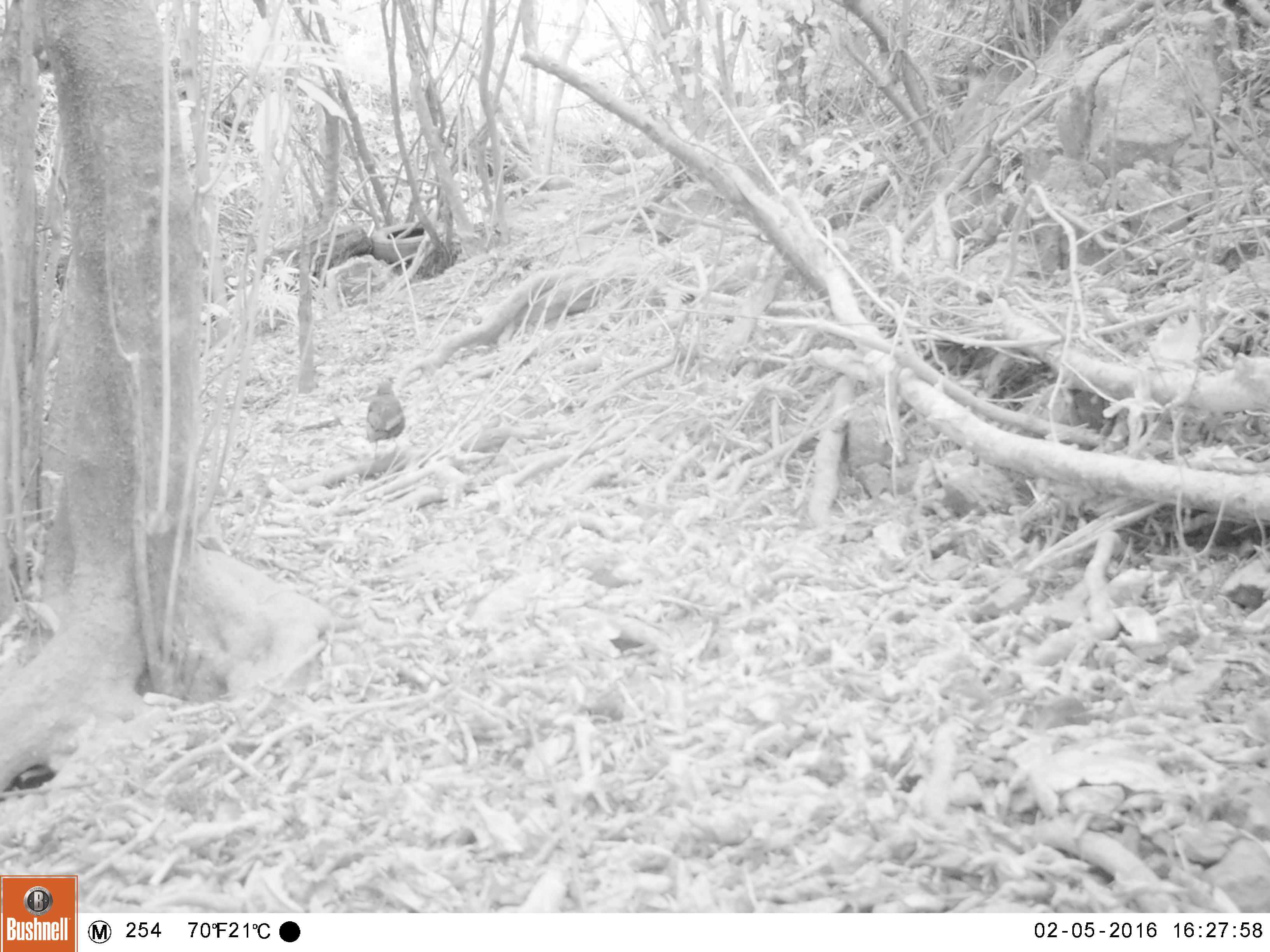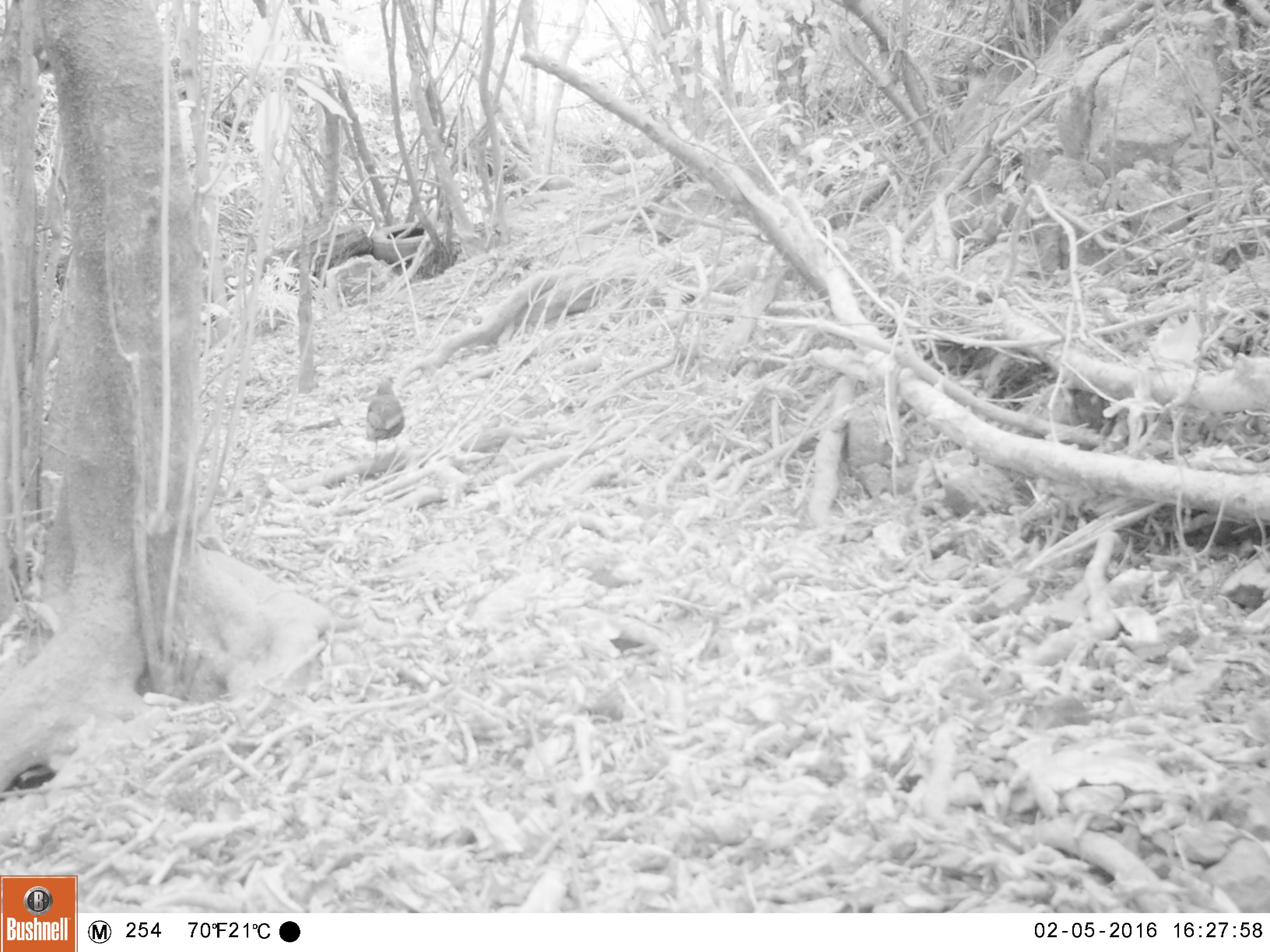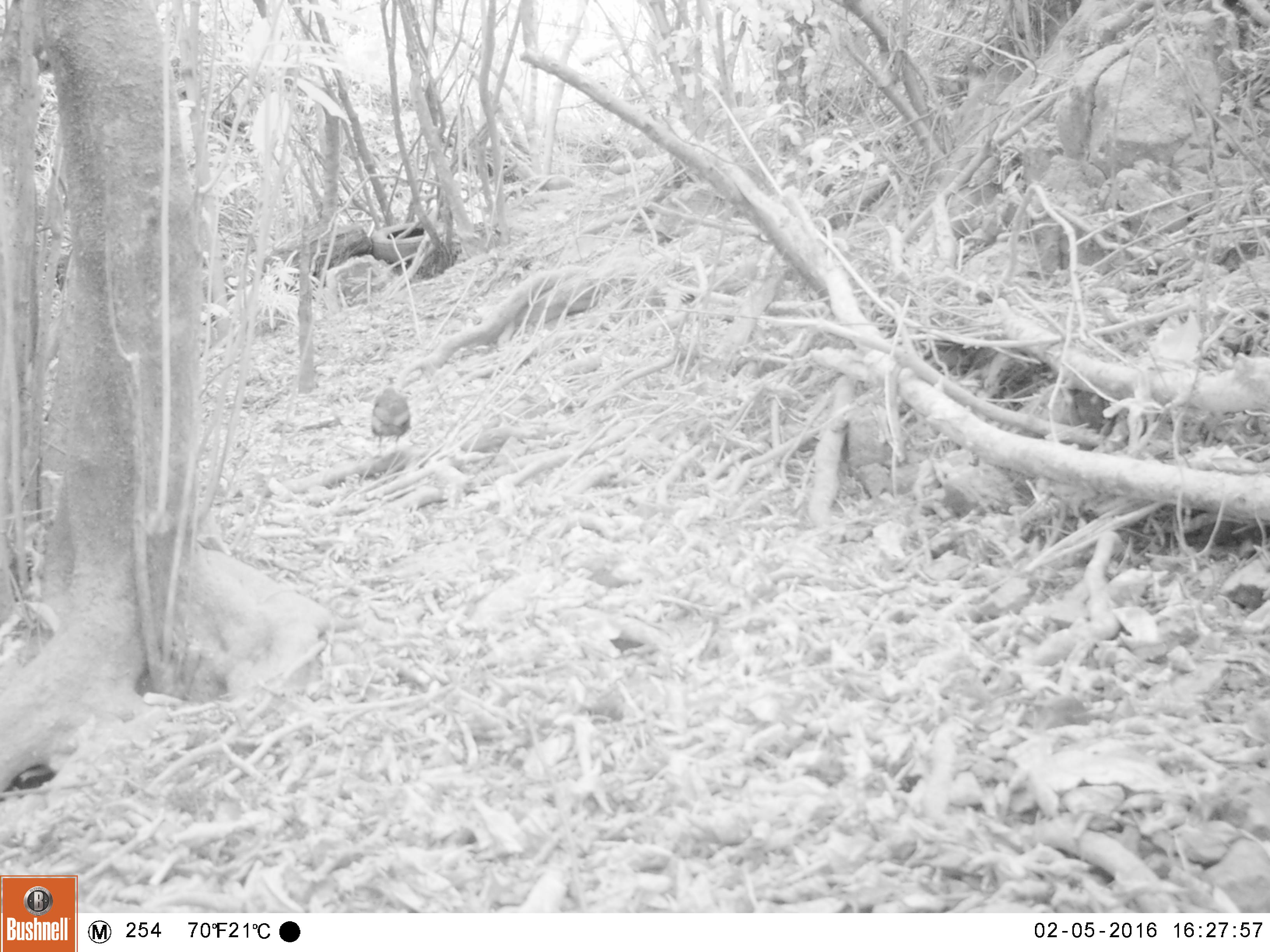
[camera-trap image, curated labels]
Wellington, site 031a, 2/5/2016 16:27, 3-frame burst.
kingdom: Animalia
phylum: Chordata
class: Aves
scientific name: Aves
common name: bird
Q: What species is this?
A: Bird (Aves).